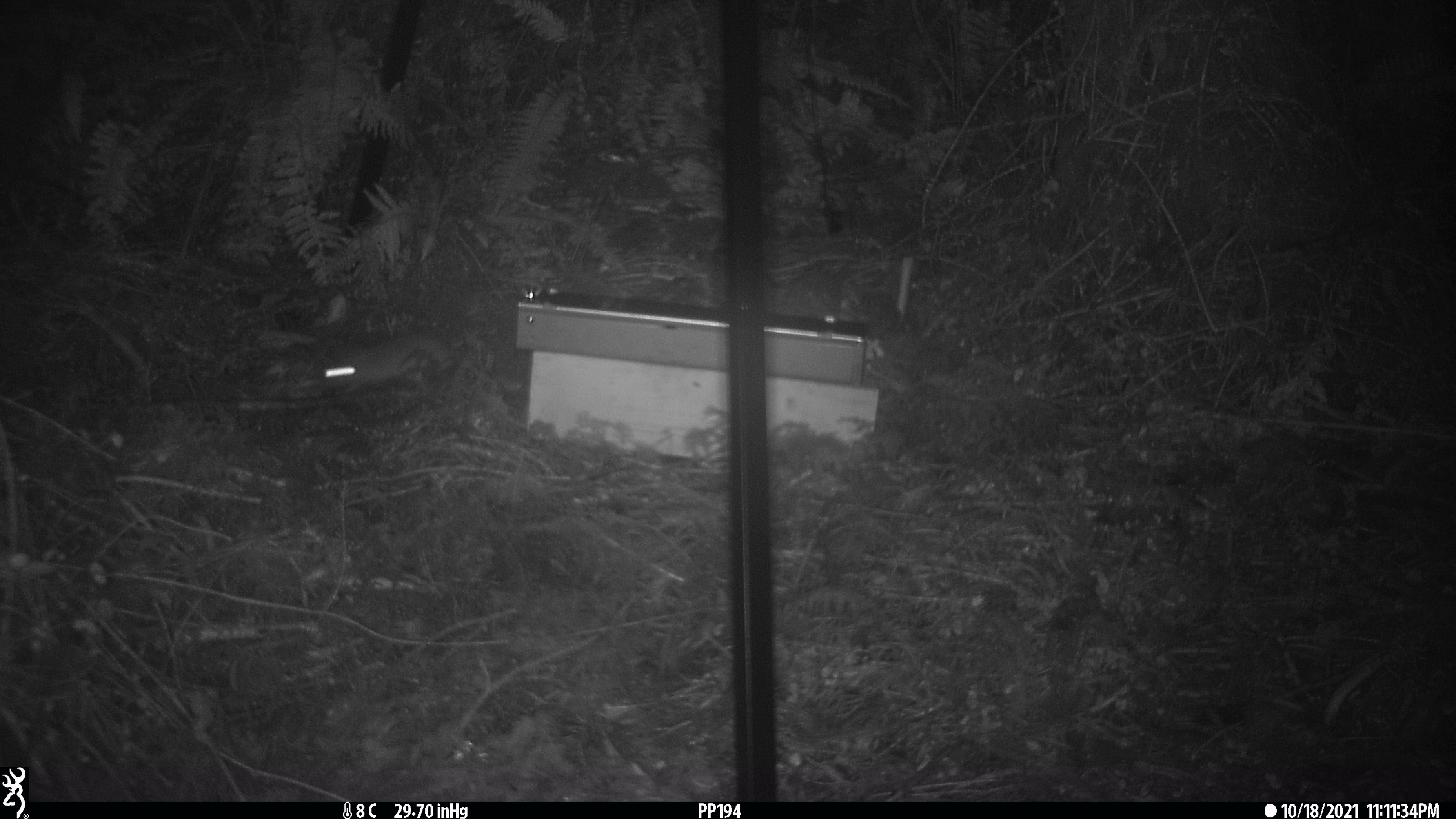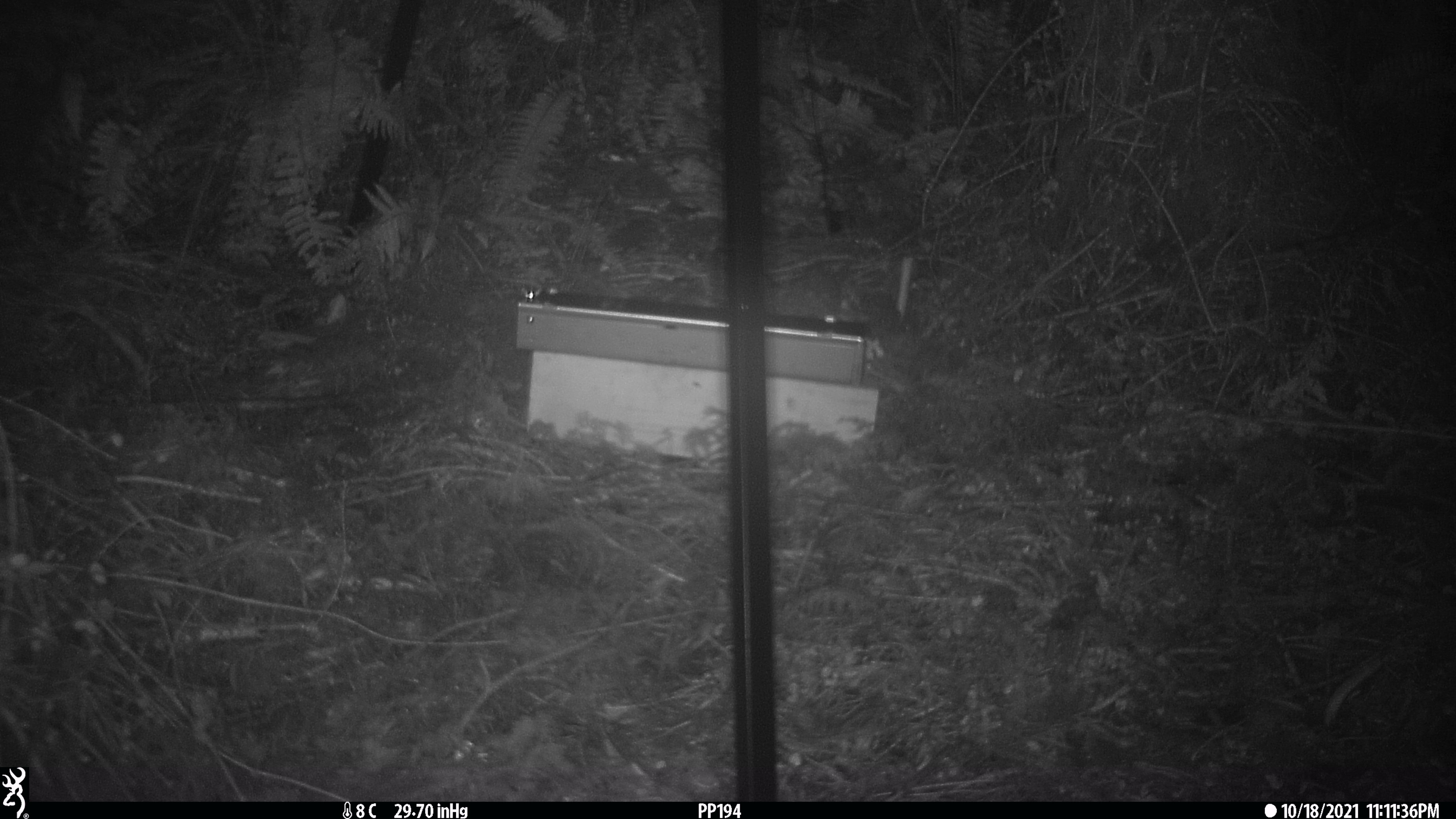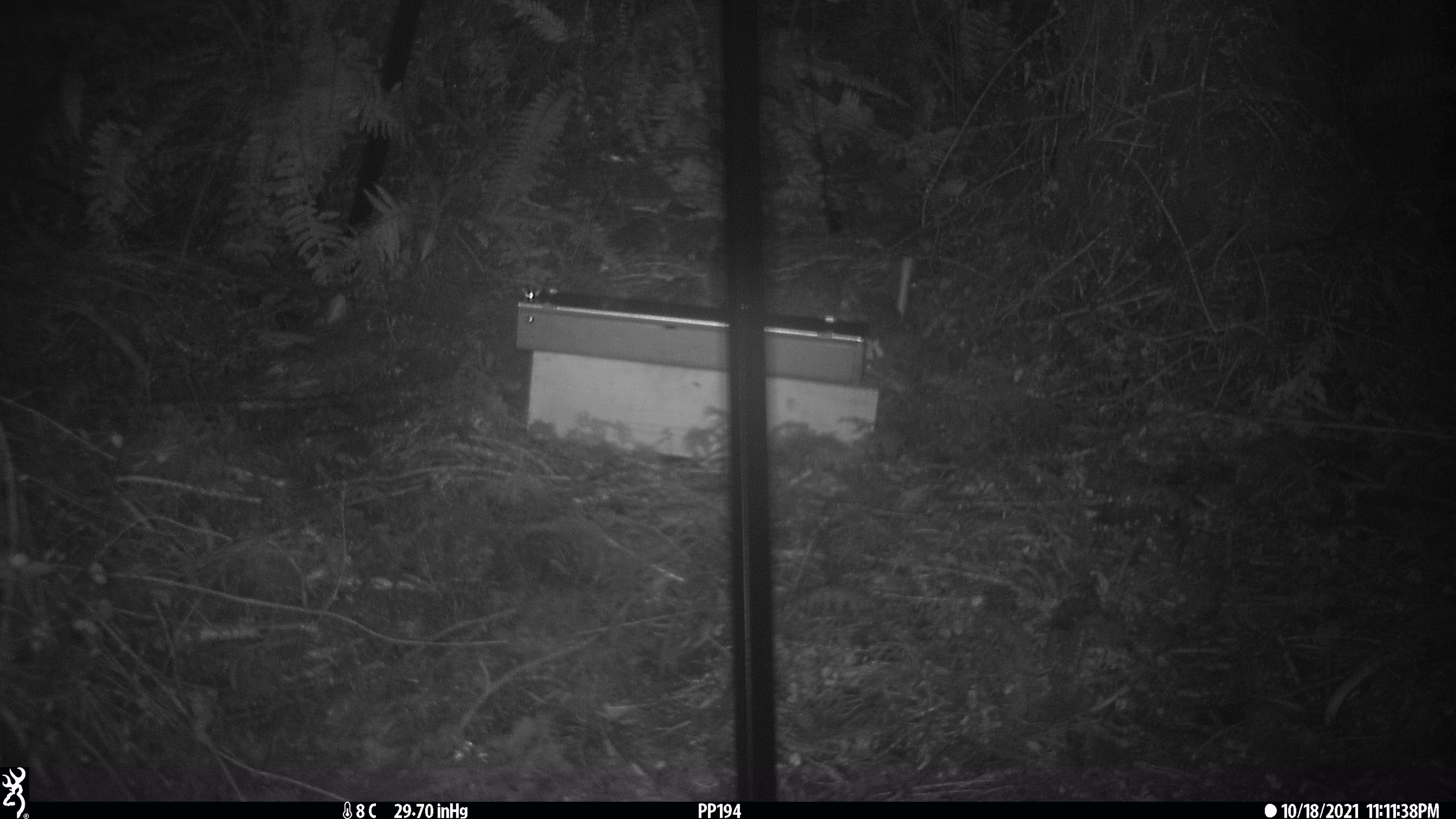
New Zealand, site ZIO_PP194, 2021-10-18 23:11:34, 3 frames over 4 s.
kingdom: Animalia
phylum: Chordata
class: Mammalia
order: Rodentia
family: Muridae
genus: Rattus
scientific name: Rattus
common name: rat